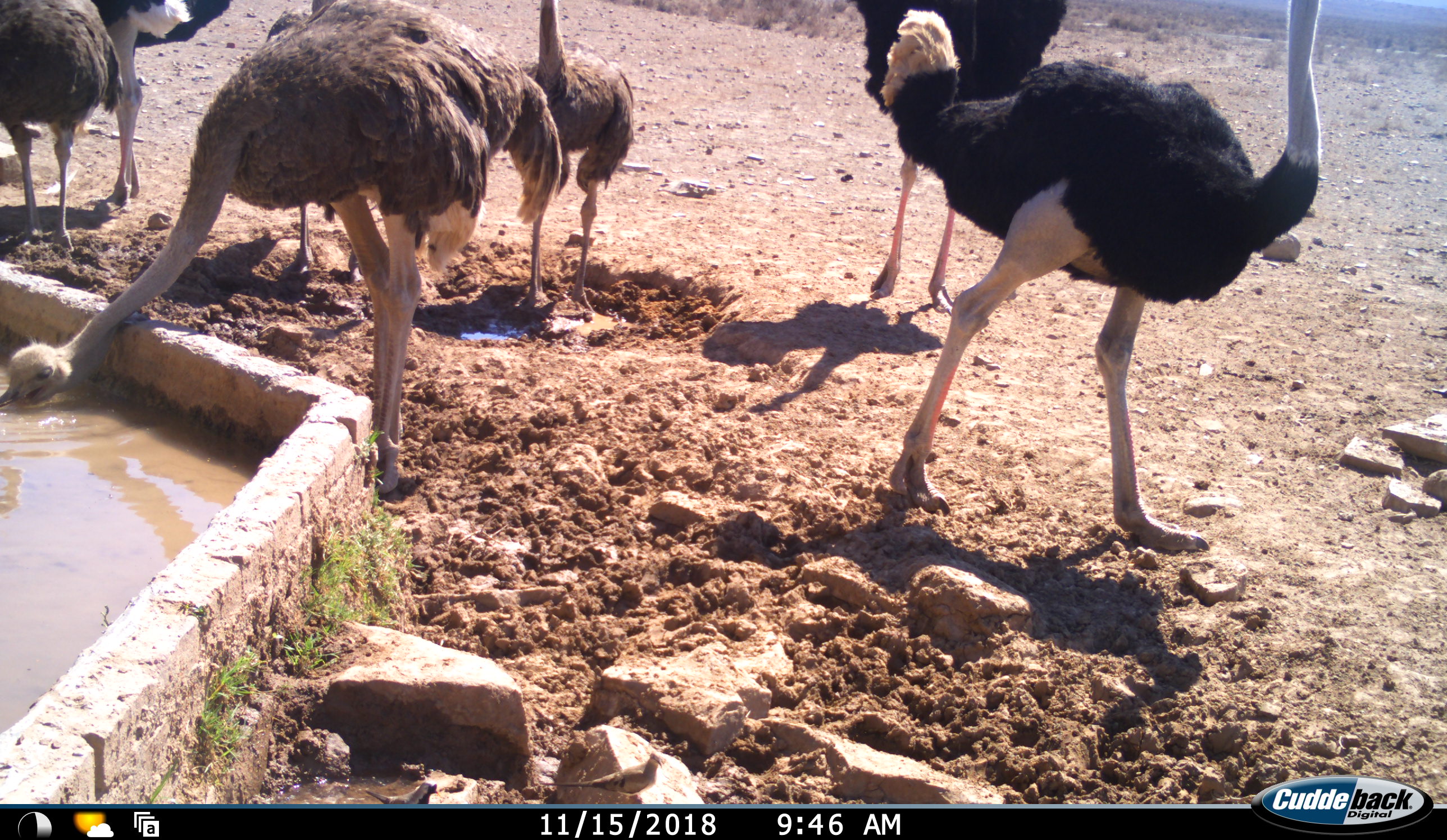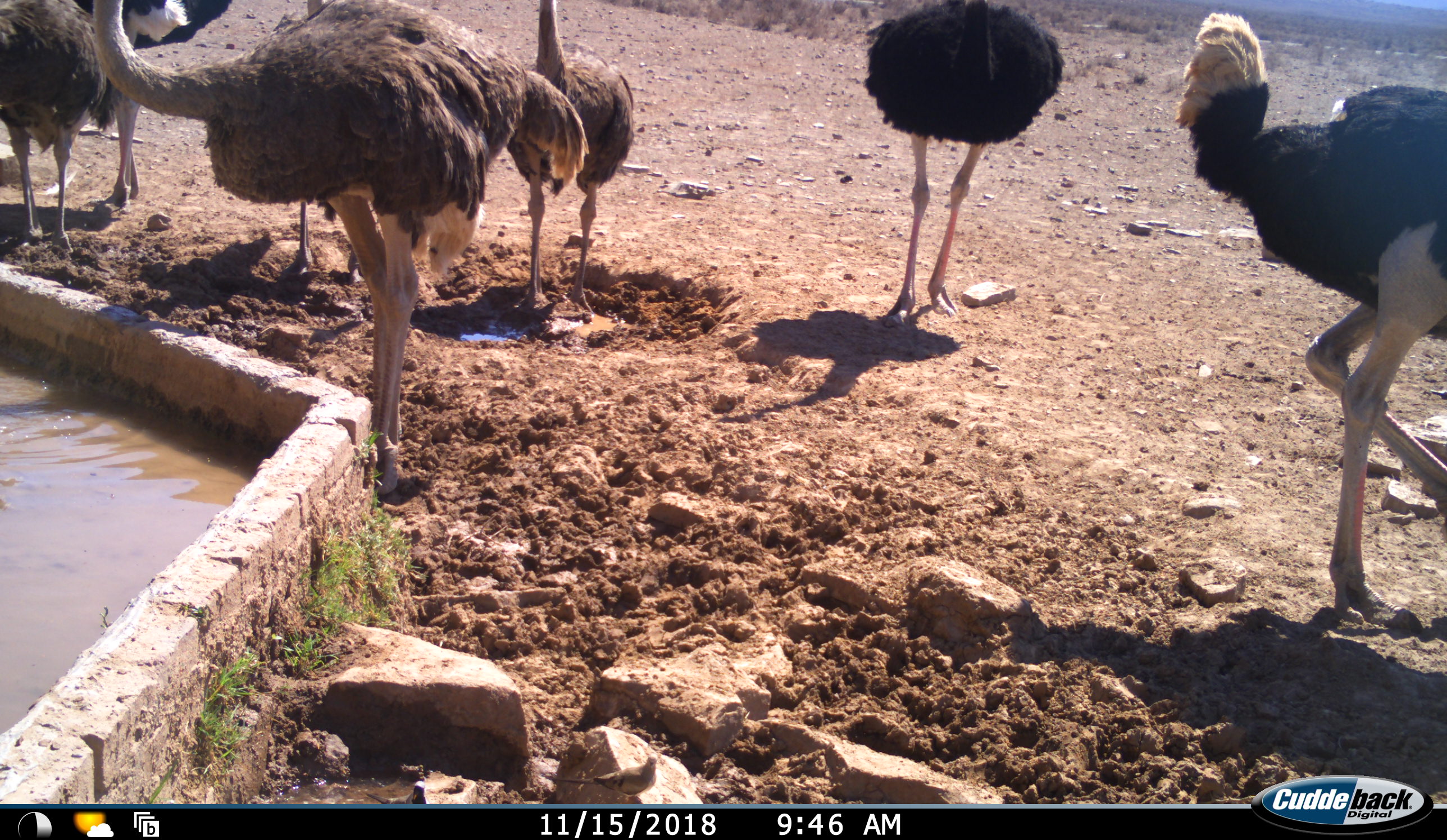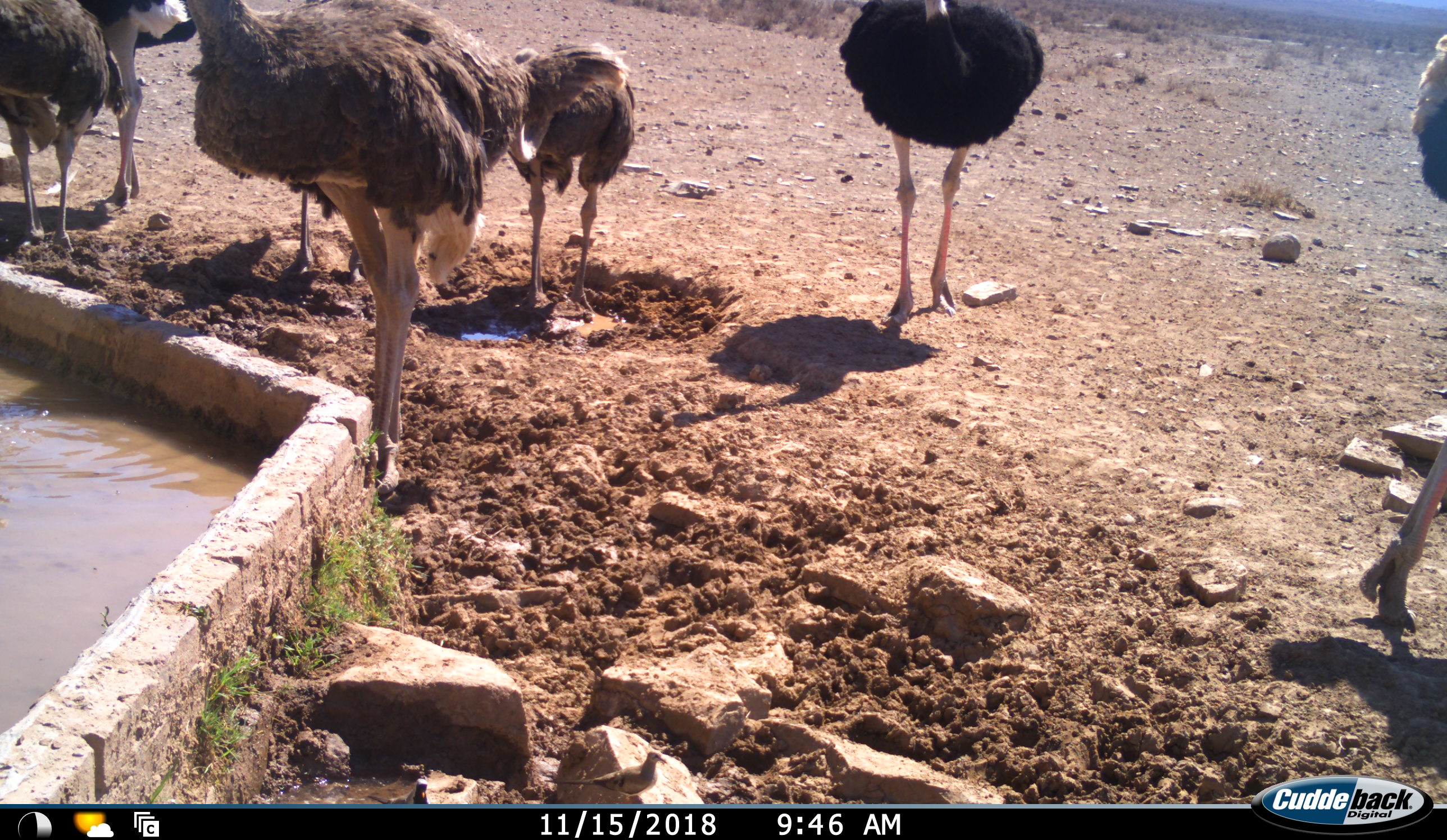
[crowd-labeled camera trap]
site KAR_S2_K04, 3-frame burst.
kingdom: Animalia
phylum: Chordata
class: Aves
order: Struthioniformes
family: Struthionidae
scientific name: Struthionidae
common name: ostrich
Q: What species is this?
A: Ostrich (Struthionidae).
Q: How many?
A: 7.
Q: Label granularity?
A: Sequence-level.